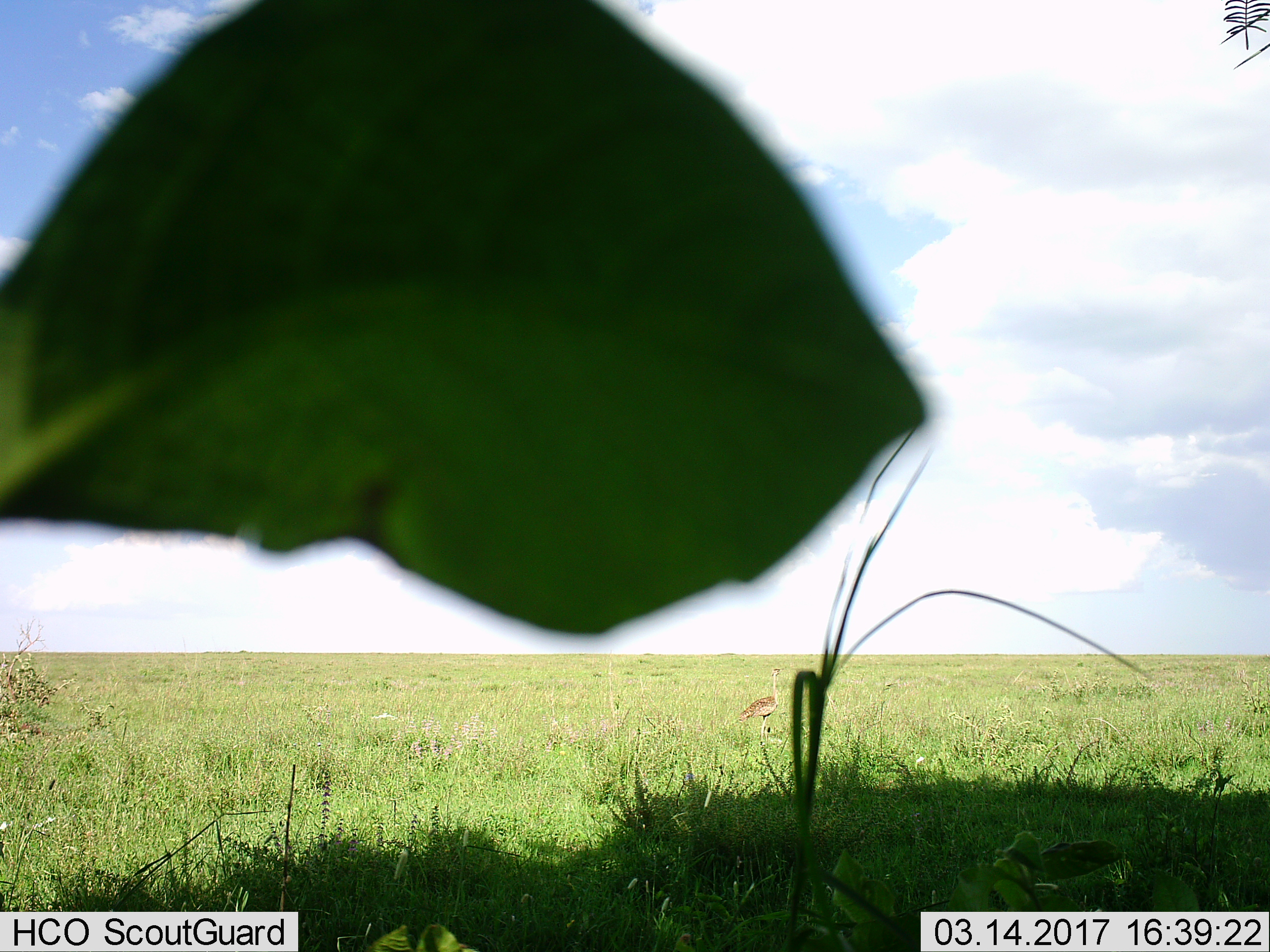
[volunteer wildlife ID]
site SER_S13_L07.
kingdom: Animalia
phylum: Chordata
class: Aves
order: Otidiformes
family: Otididae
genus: Ardeotis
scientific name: Ardeotis kori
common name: kori bustard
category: bustardkori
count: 1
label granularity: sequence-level